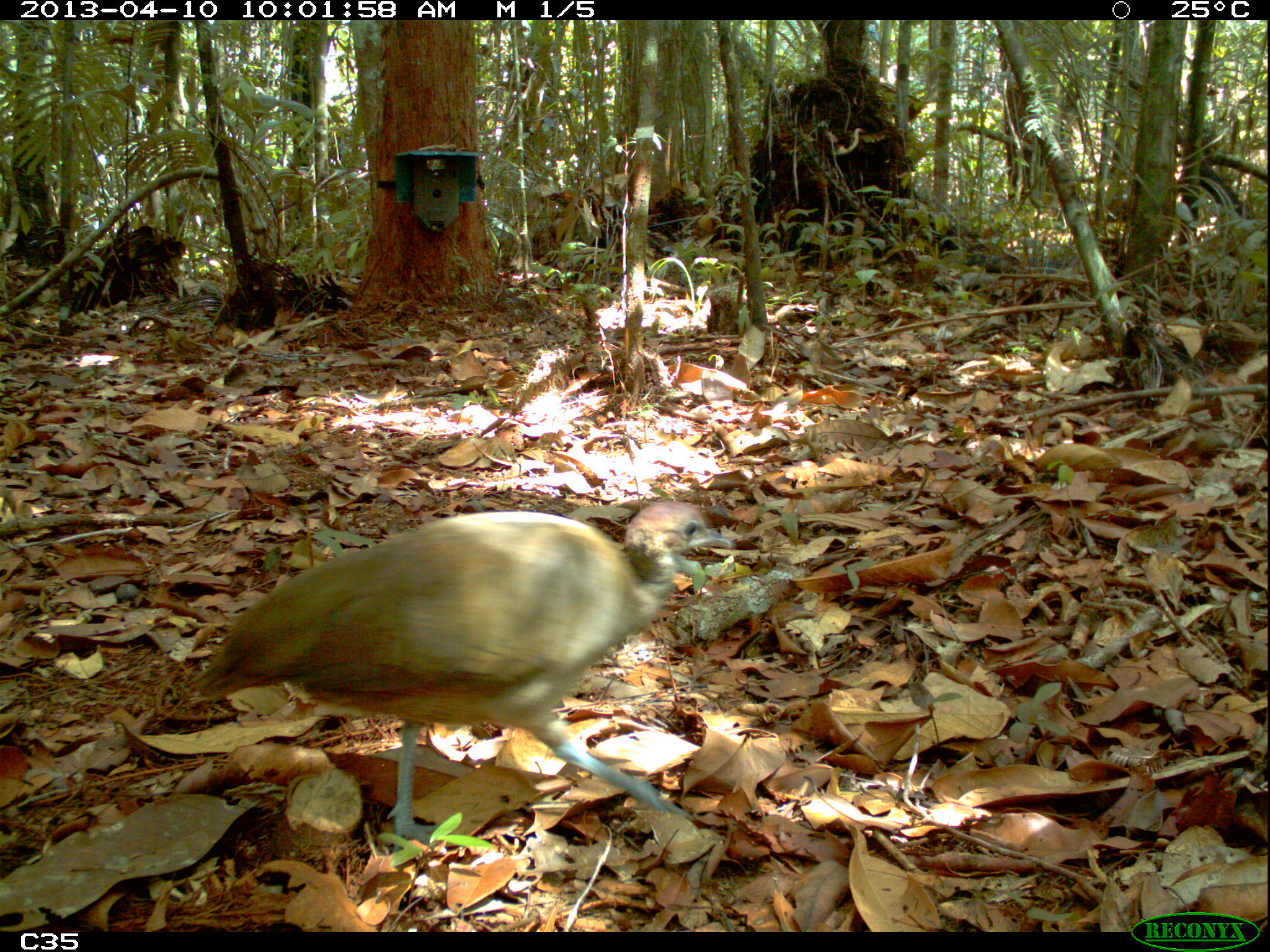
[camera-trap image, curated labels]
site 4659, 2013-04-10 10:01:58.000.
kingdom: Animalia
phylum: Chordata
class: Aves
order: Tinamiformes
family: Tinamidae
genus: Tinamus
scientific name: Tinamus major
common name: great tinamou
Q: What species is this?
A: Tinamus major (great tinamou).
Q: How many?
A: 1.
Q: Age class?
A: Adult.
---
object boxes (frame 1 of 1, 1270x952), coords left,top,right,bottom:
tinamus major: 181,495,736,855